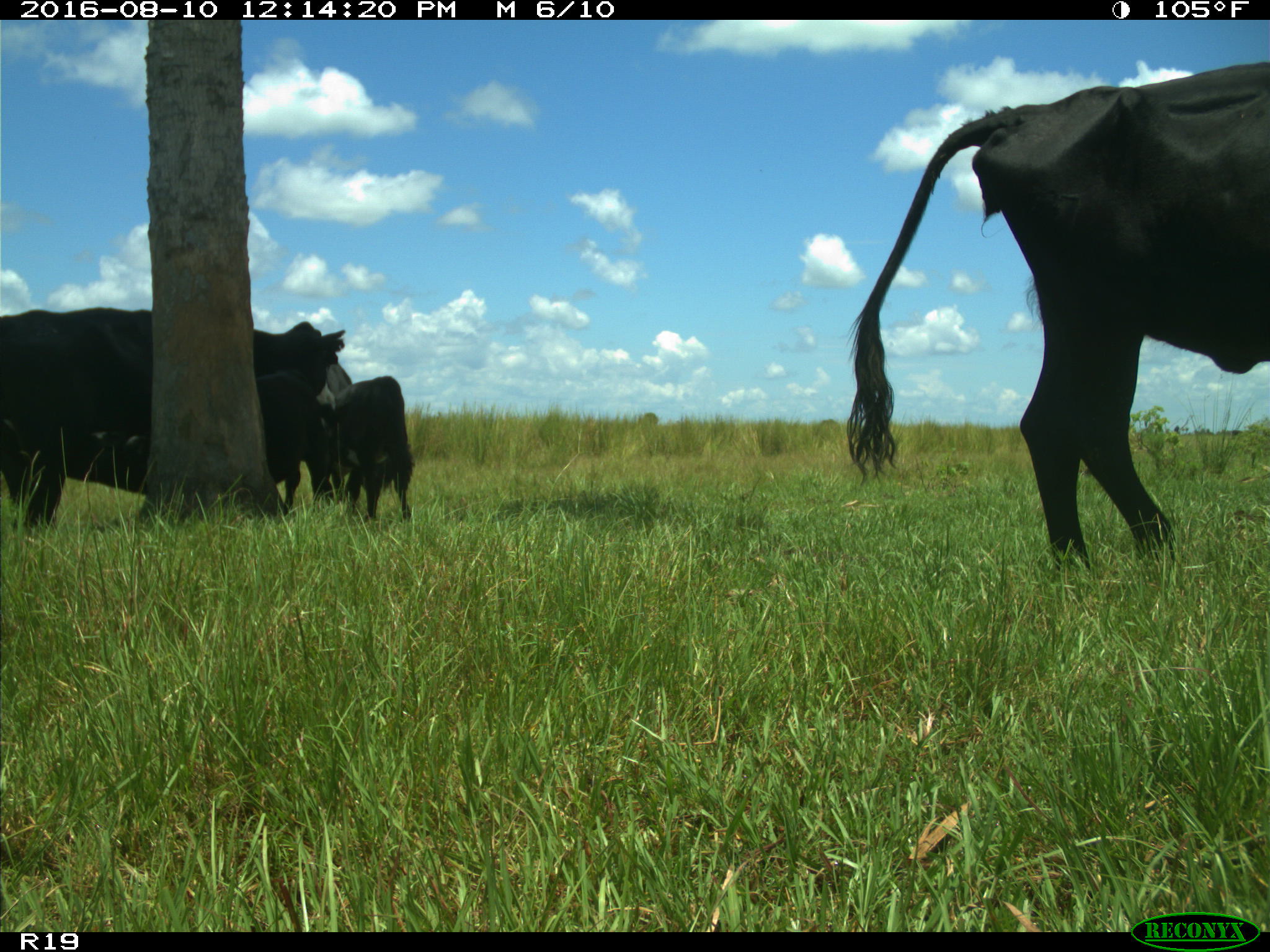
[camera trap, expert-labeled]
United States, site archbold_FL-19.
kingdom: Animalia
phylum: Chordata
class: Mammalia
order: Artiodactyla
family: Bovidae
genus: Bos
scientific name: Bos taurus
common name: domestic cow